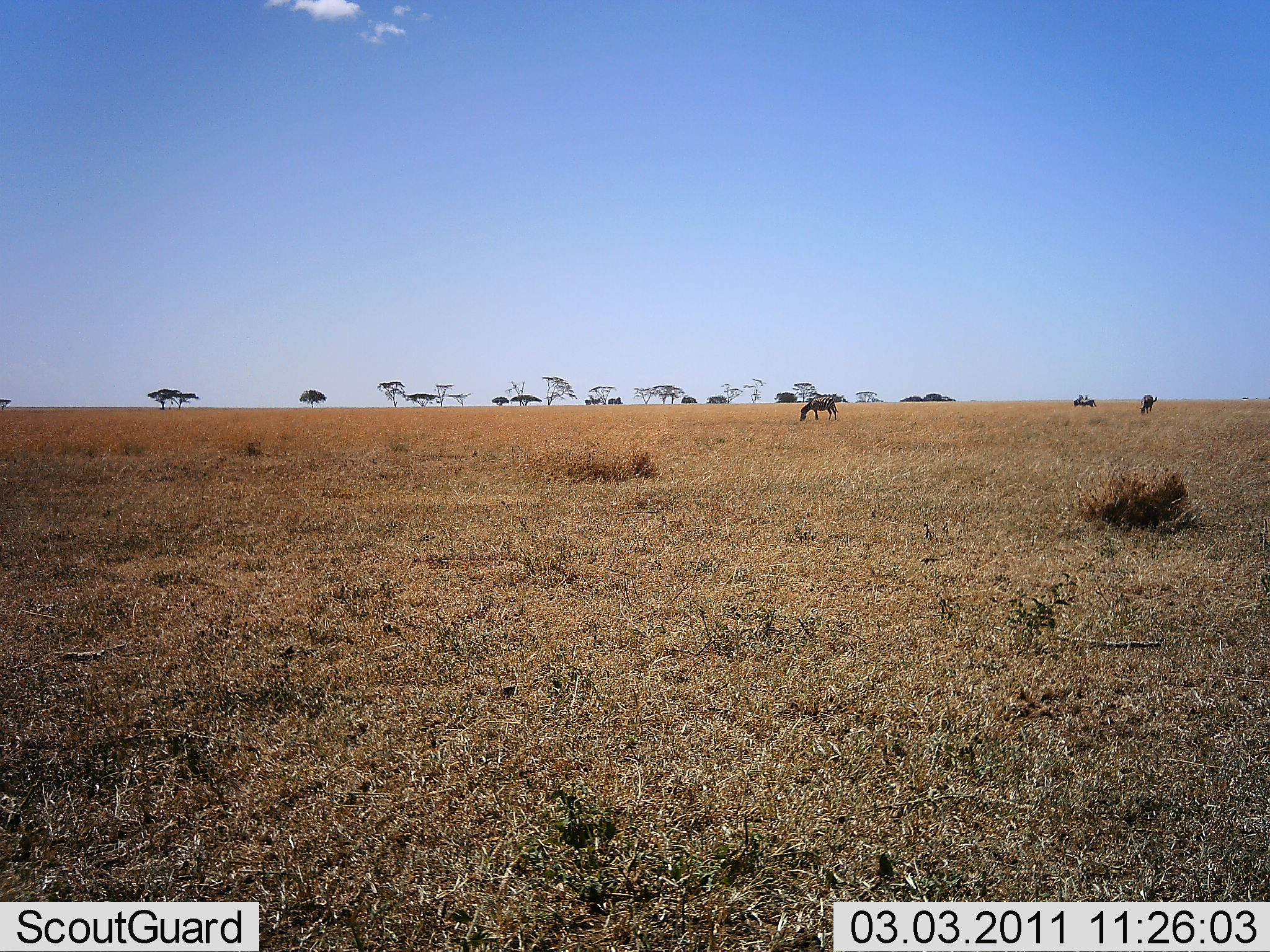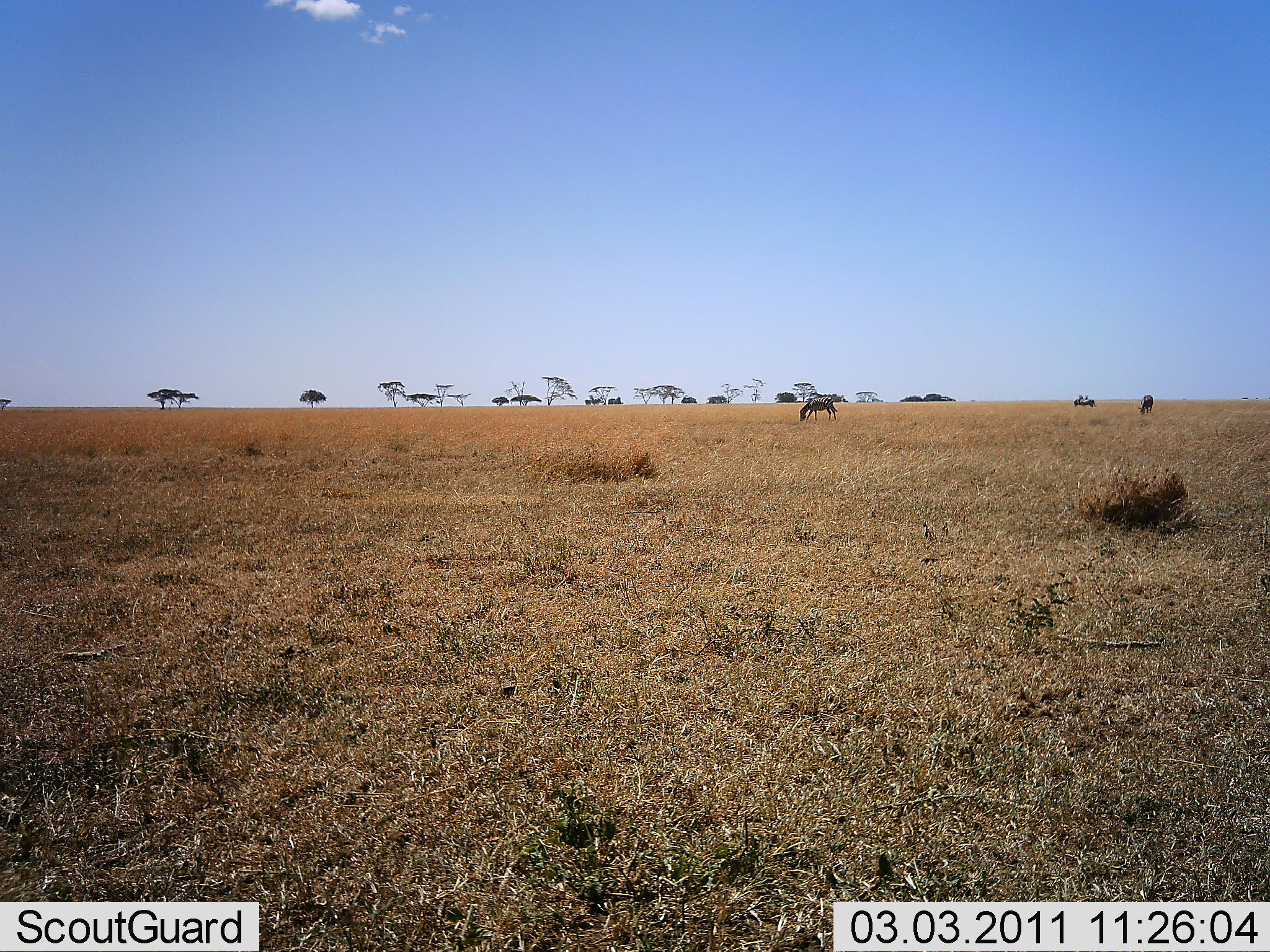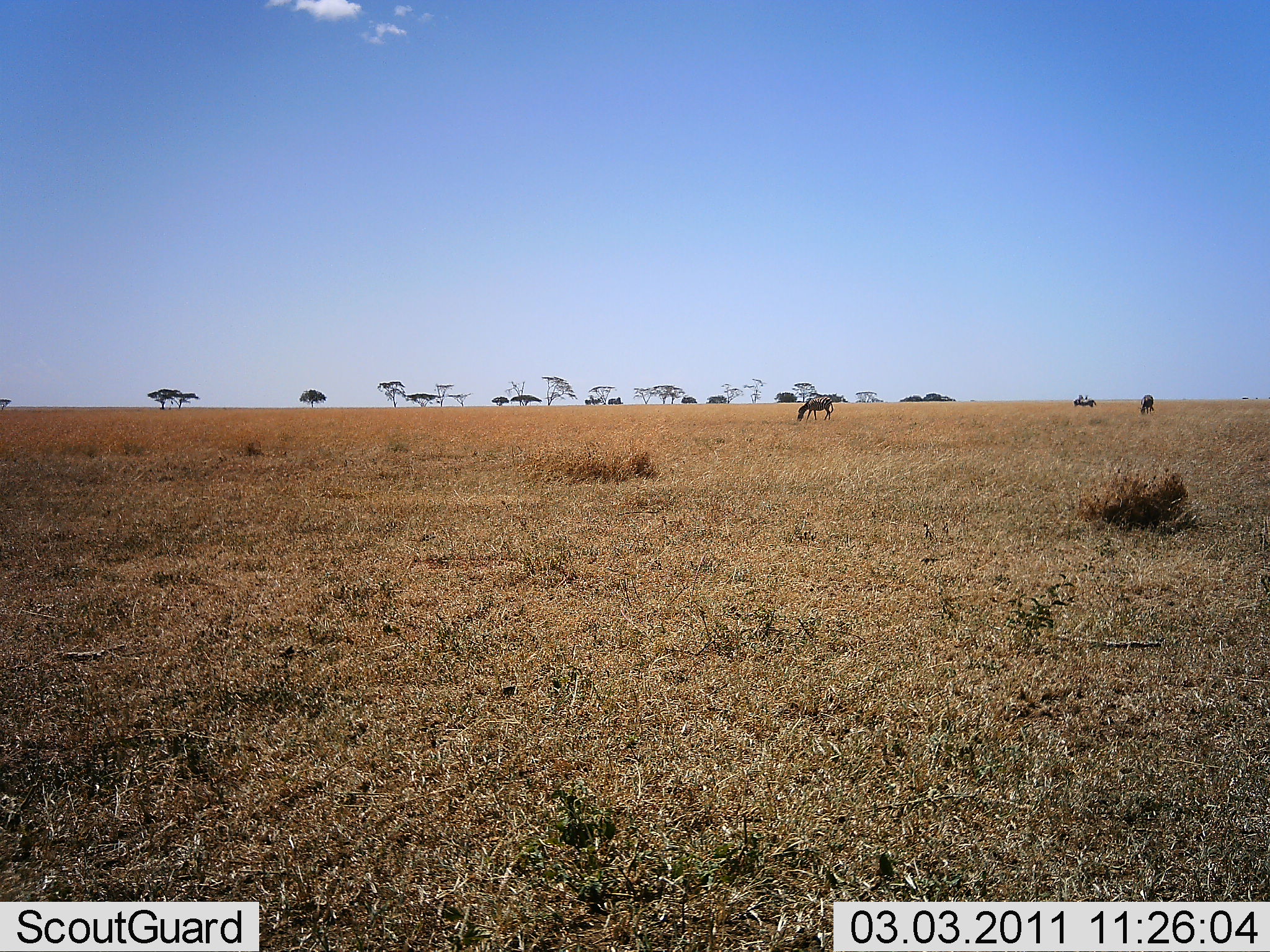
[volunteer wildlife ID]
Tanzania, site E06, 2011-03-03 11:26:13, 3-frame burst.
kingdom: Animalia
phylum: Chordata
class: Mammalia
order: Artiodactyla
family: Bovidae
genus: Connochaetes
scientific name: Connochaetes taurinus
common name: blue wildebeest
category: wildebeest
Wildebeest (blue wildebeest) (Connochaetes taurinus), count 2. Behavior (volunteer vote fractions): standing 30%, resting 0%, moving 10%, interacting 0%. Young present (vote fraction): 0%. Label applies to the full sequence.